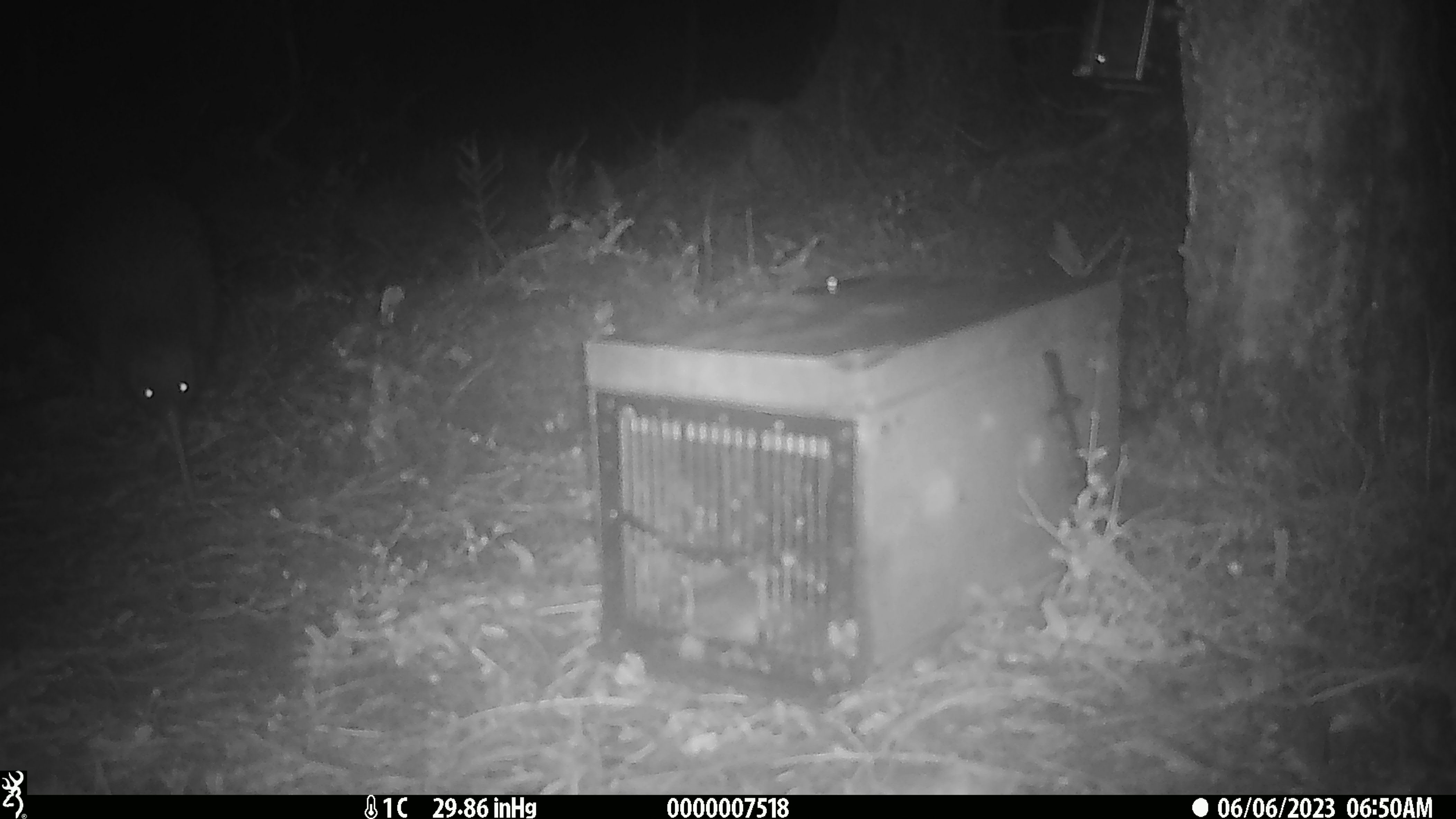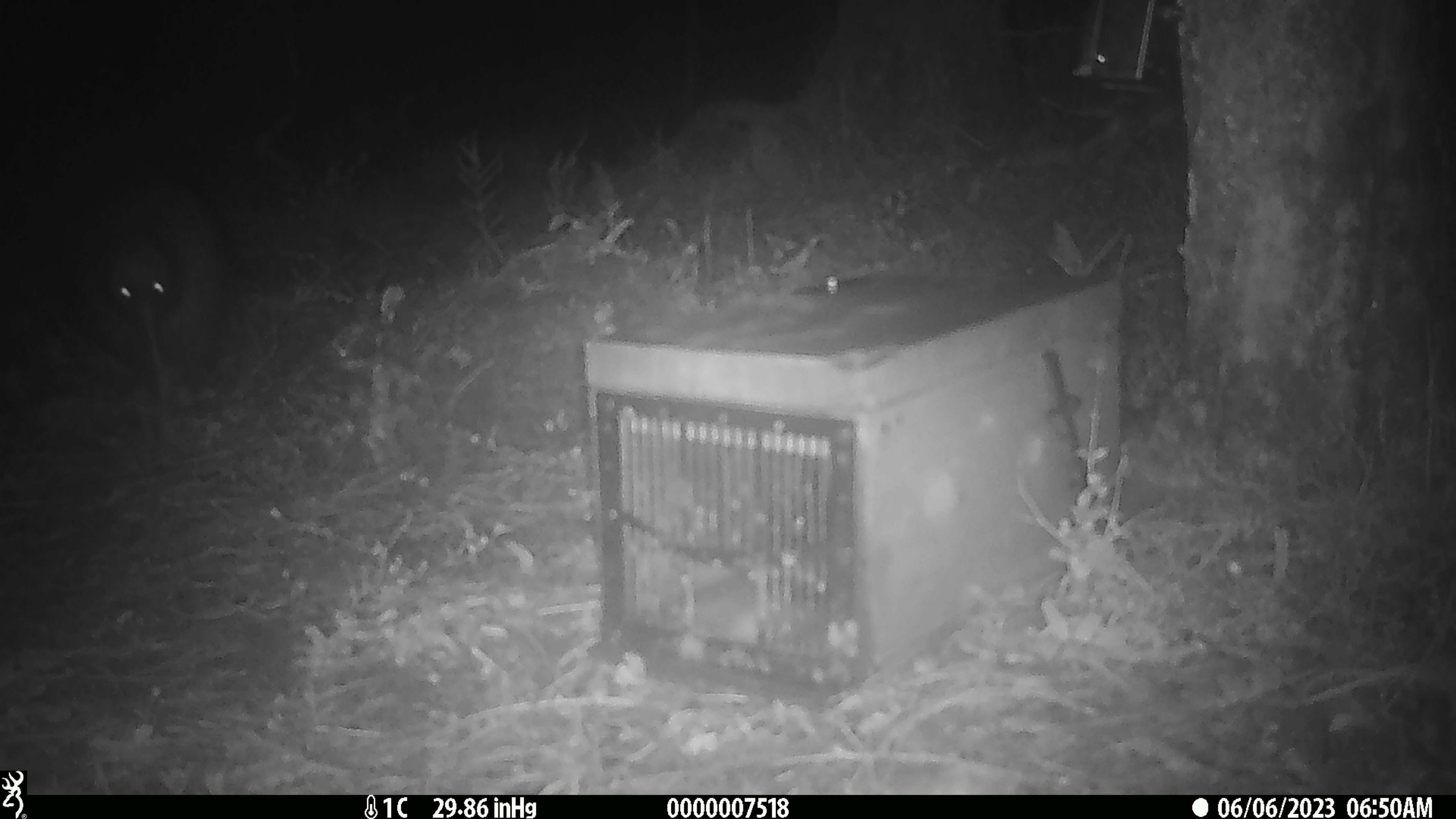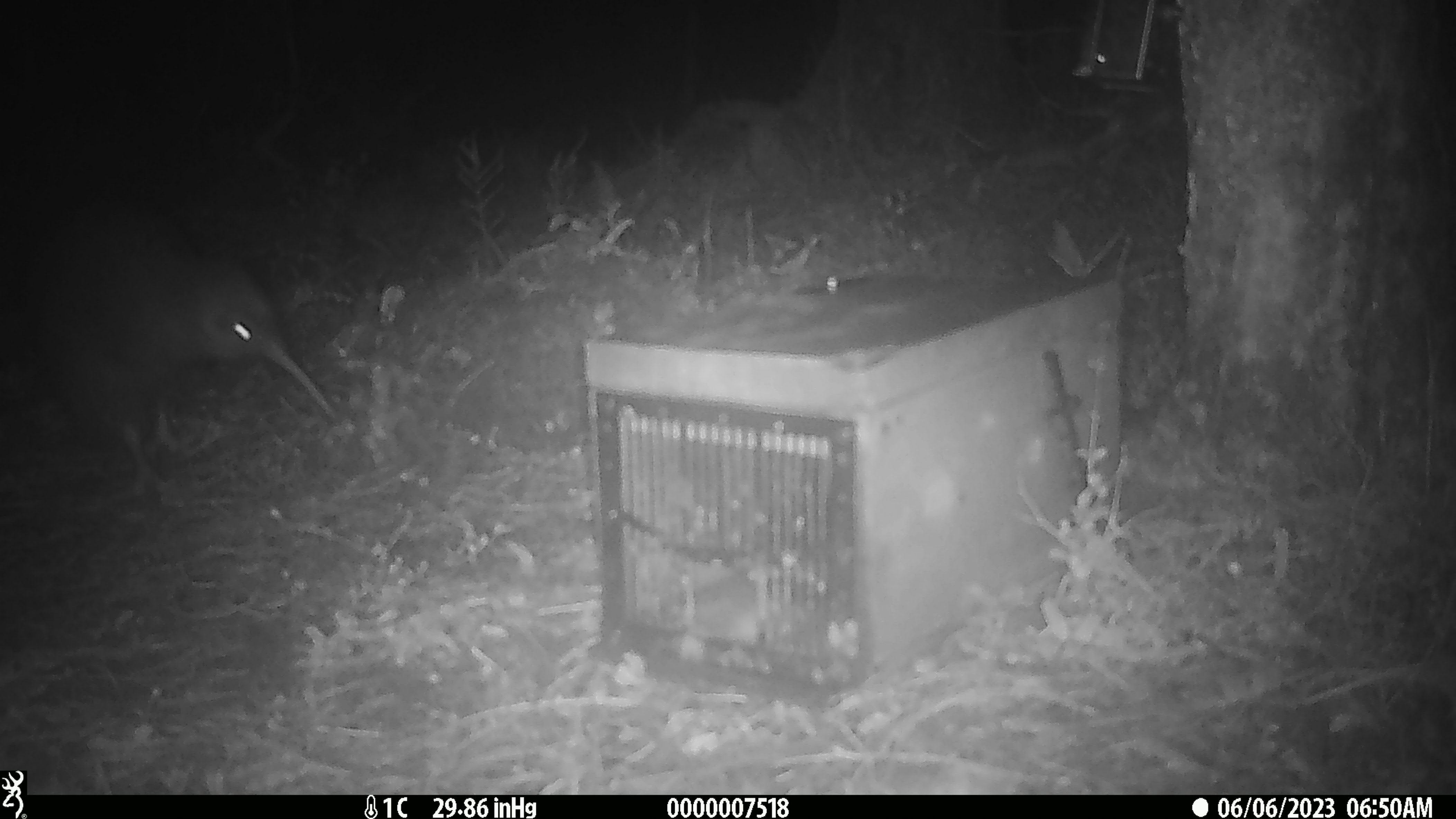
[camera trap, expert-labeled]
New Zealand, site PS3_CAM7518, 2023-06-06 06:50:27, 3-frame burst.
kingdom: Animalia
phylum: Chordata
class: Aves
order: Apterygiformes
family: Apterygidae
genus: Apteryx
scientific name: Apteryx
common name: kiwi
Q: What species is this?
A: Kiwi (Apteryx).